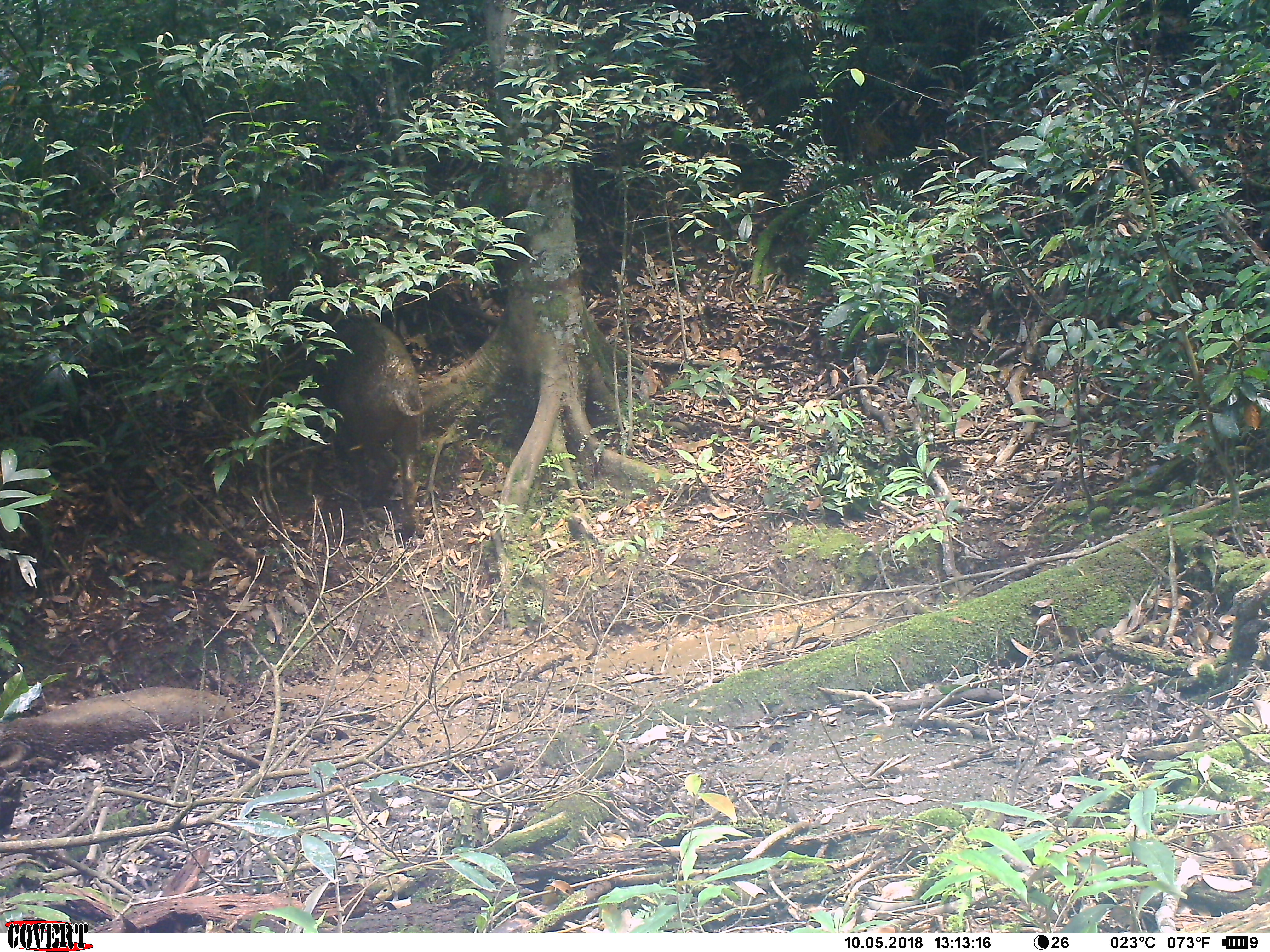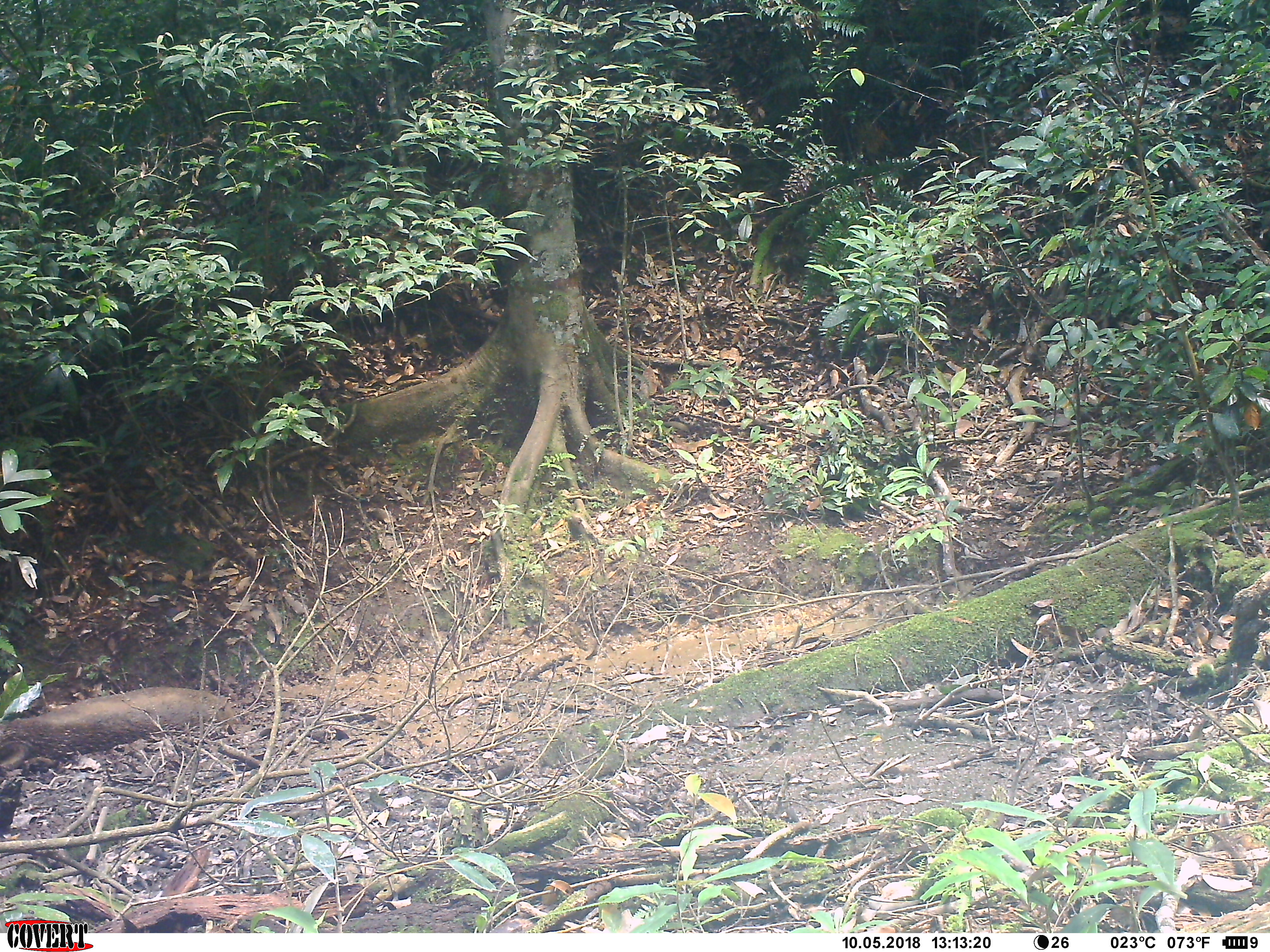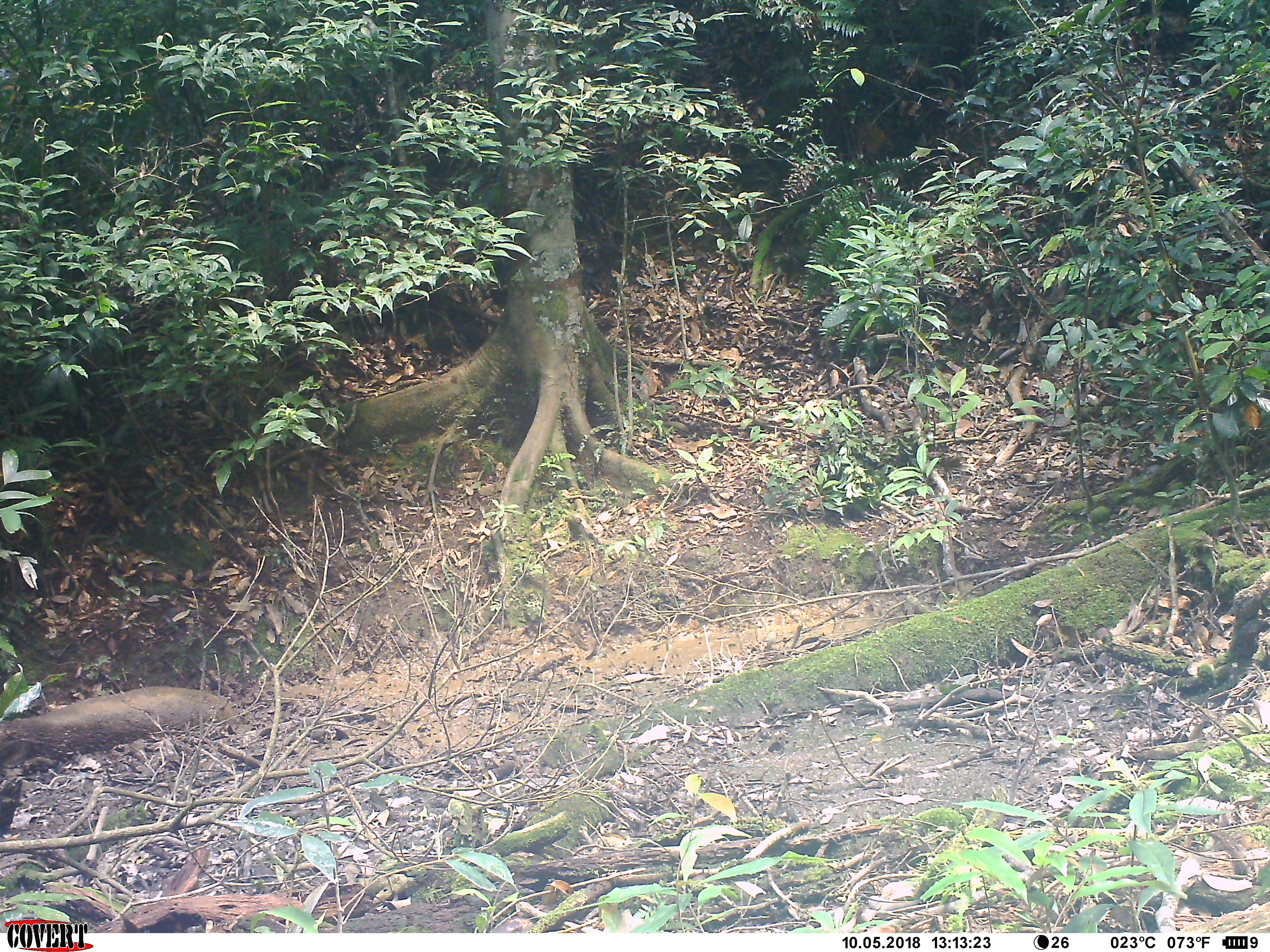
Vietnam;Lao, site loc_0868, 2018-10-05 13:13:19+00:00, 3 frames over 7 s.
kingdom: Animalia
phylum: Chordata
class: Mammalia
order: Artiodactyla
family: Suidae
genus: Sus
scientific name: Sus scrofa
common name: eurasian wild pig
Eurasian wild pig (Sus scrofa). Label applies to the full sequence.